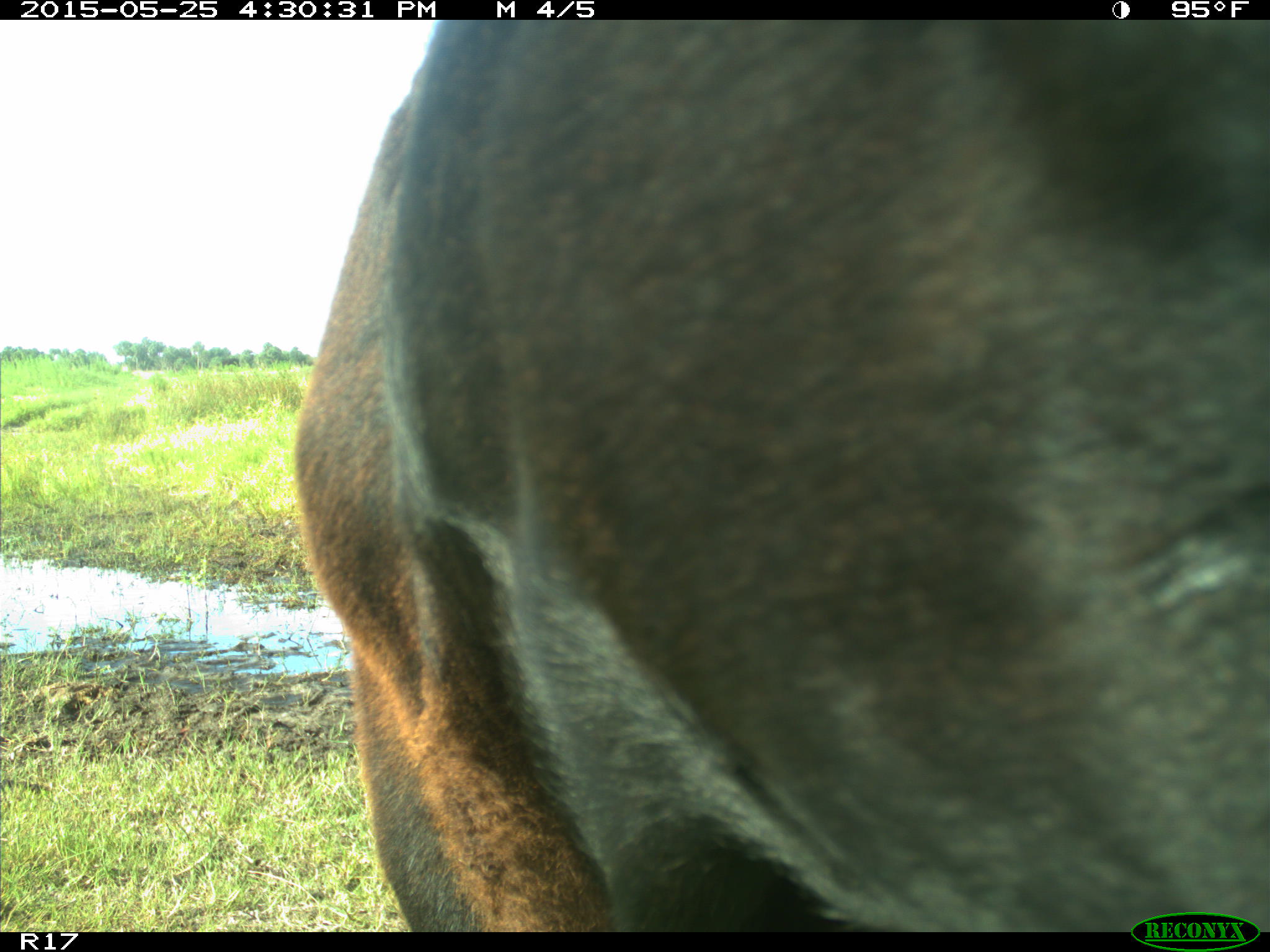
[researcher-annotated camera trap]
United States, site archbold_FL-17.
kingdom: Animalia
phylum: Chordata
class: Mammalia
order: Artiodactyla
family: Bovidae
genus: Bos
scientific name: Bos taurus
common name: domestic cow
Bos taurus (domestic cow).